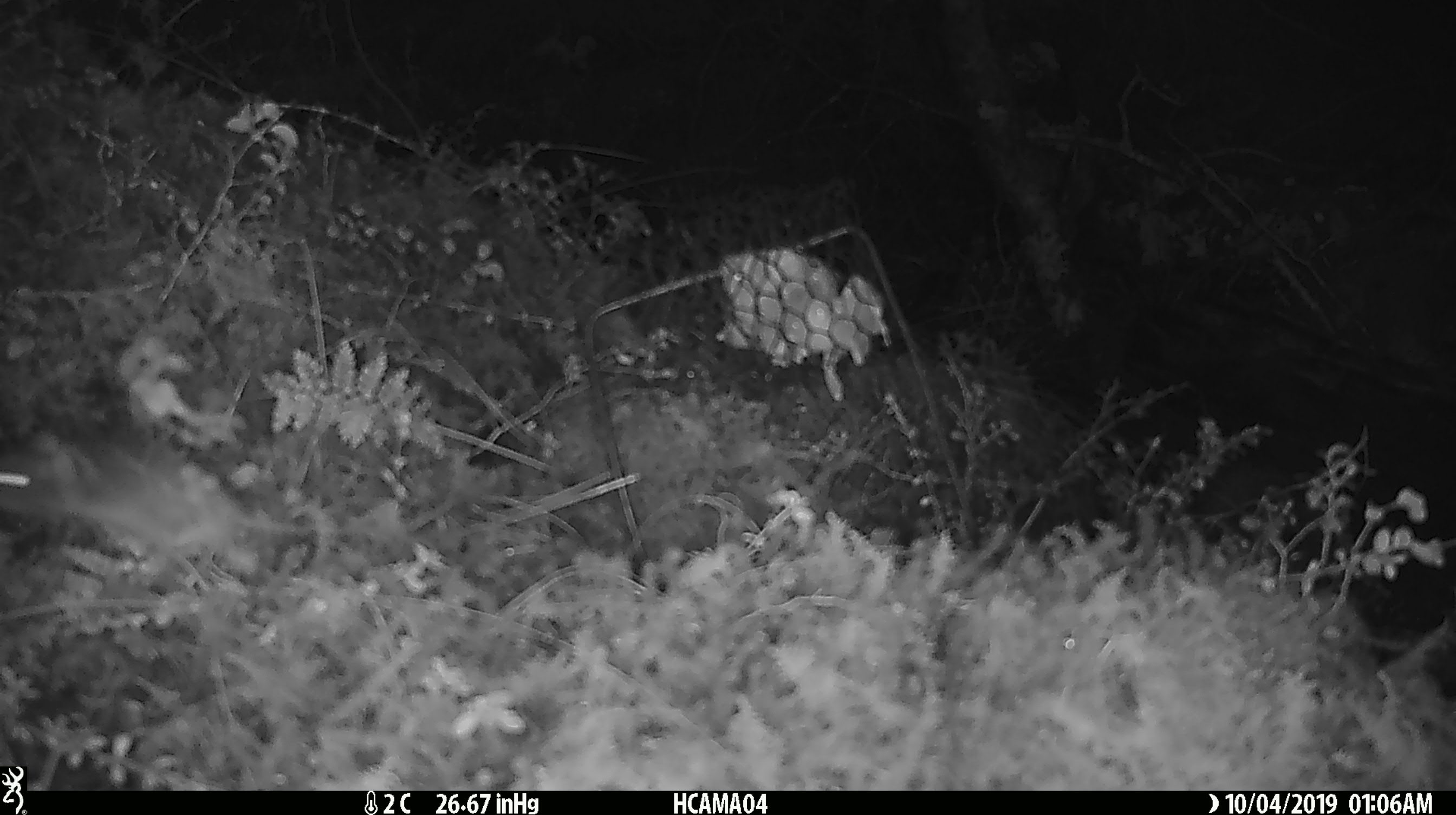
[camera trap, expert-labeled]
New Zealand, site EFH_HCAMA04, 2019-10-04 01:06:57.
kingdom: Animalia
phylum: Chordata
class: Mammalia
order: Rodentia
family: Muridae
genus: Mus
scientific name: Mus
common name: mouse